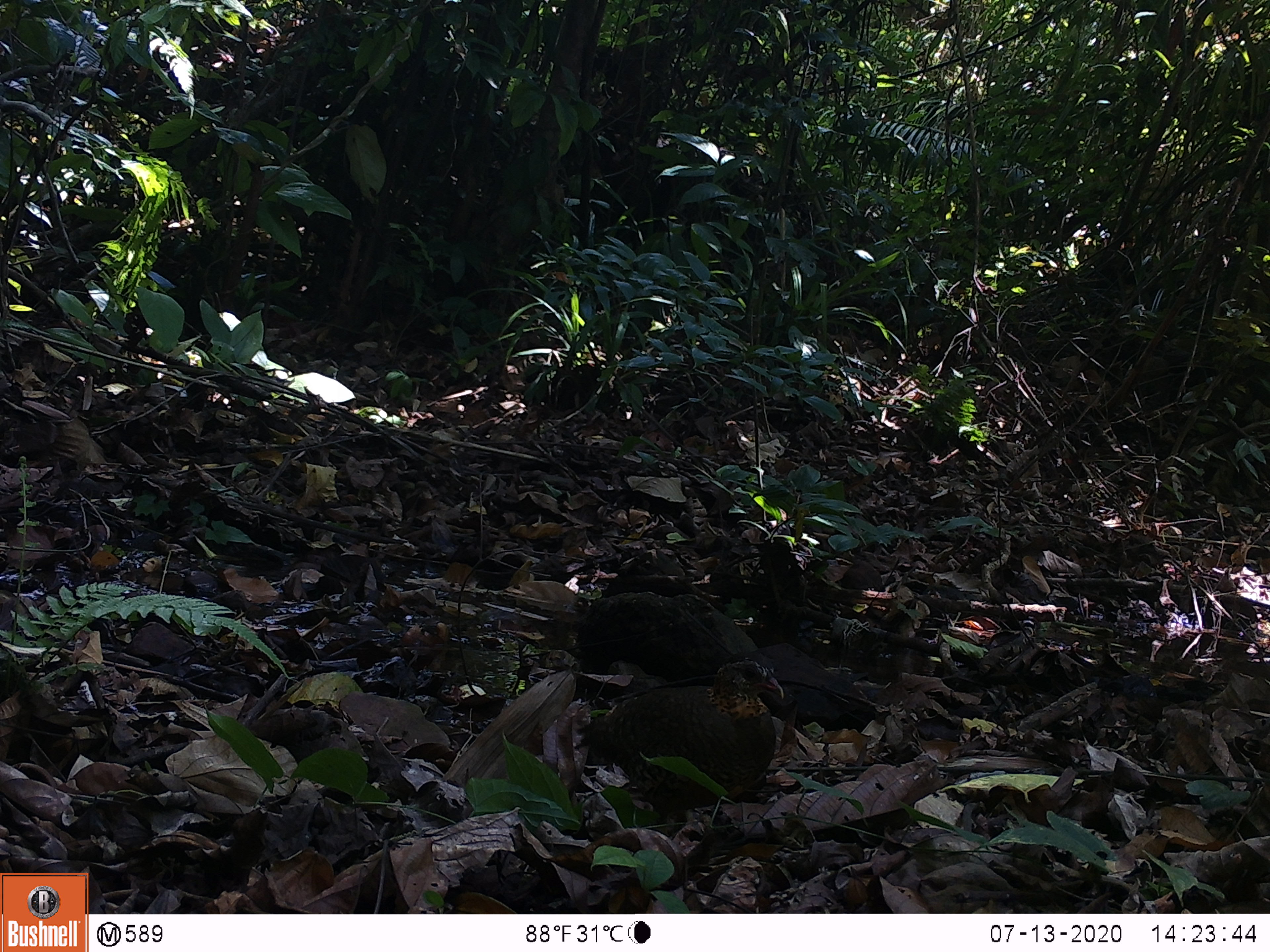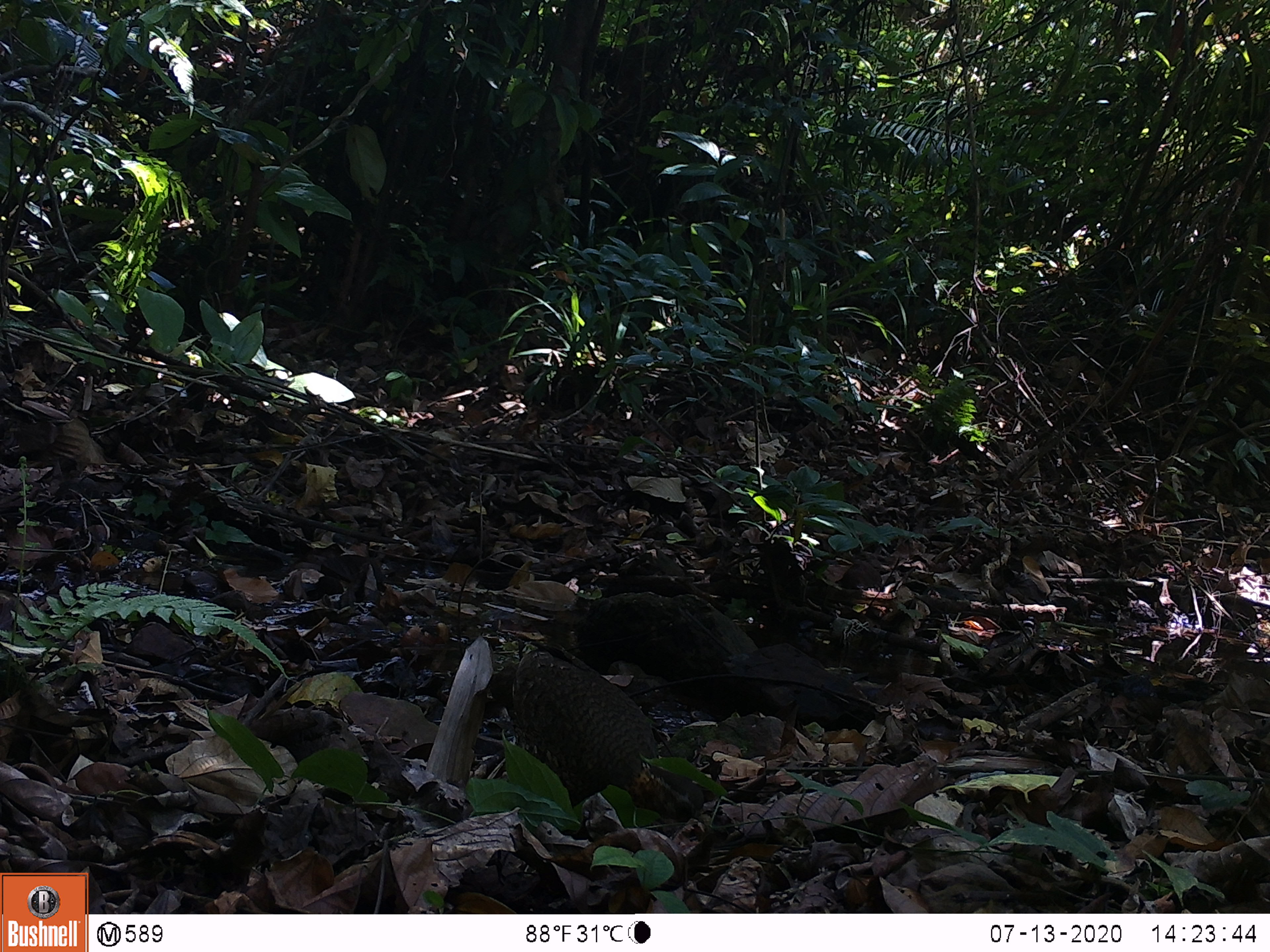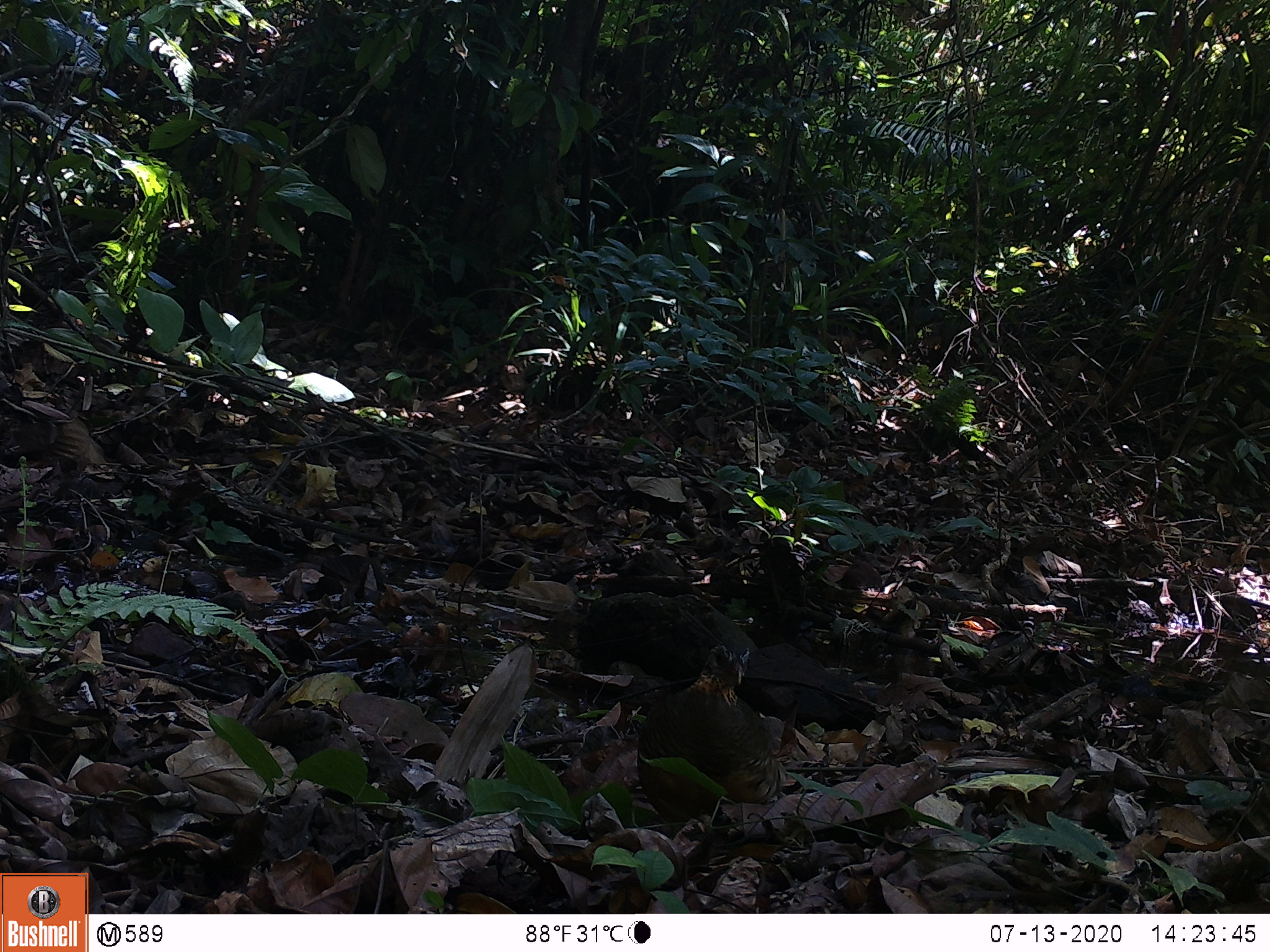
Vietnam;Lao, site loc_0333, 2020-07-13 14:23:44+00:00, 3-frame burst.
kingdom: Animalia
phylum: Chordata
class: Aves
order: Galliformes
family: Phasianidae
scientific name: Phasianidae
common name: partridge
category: unidentified partridge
Unidentified partridge (partridge) (Phasianidae). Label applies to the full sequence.